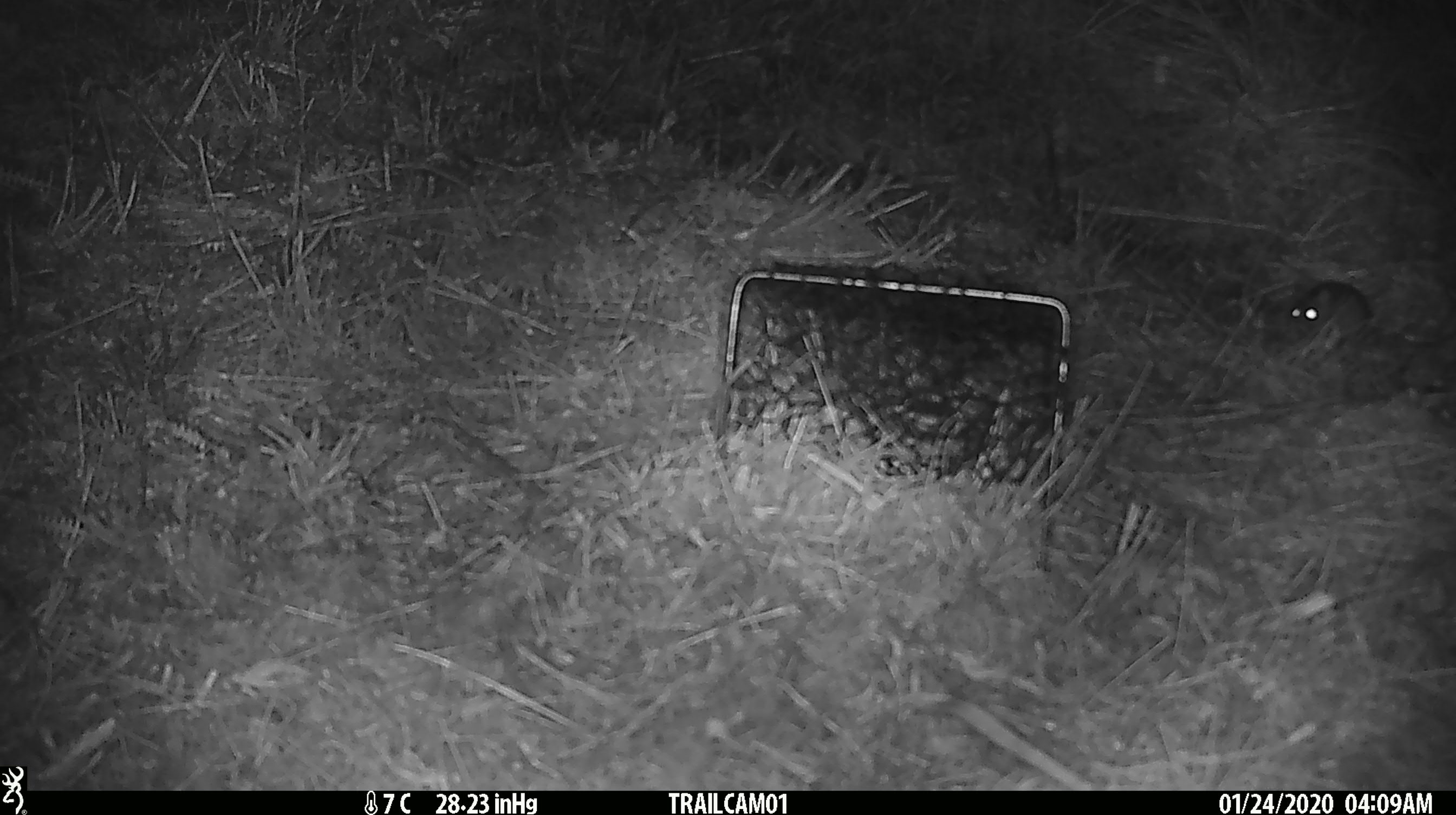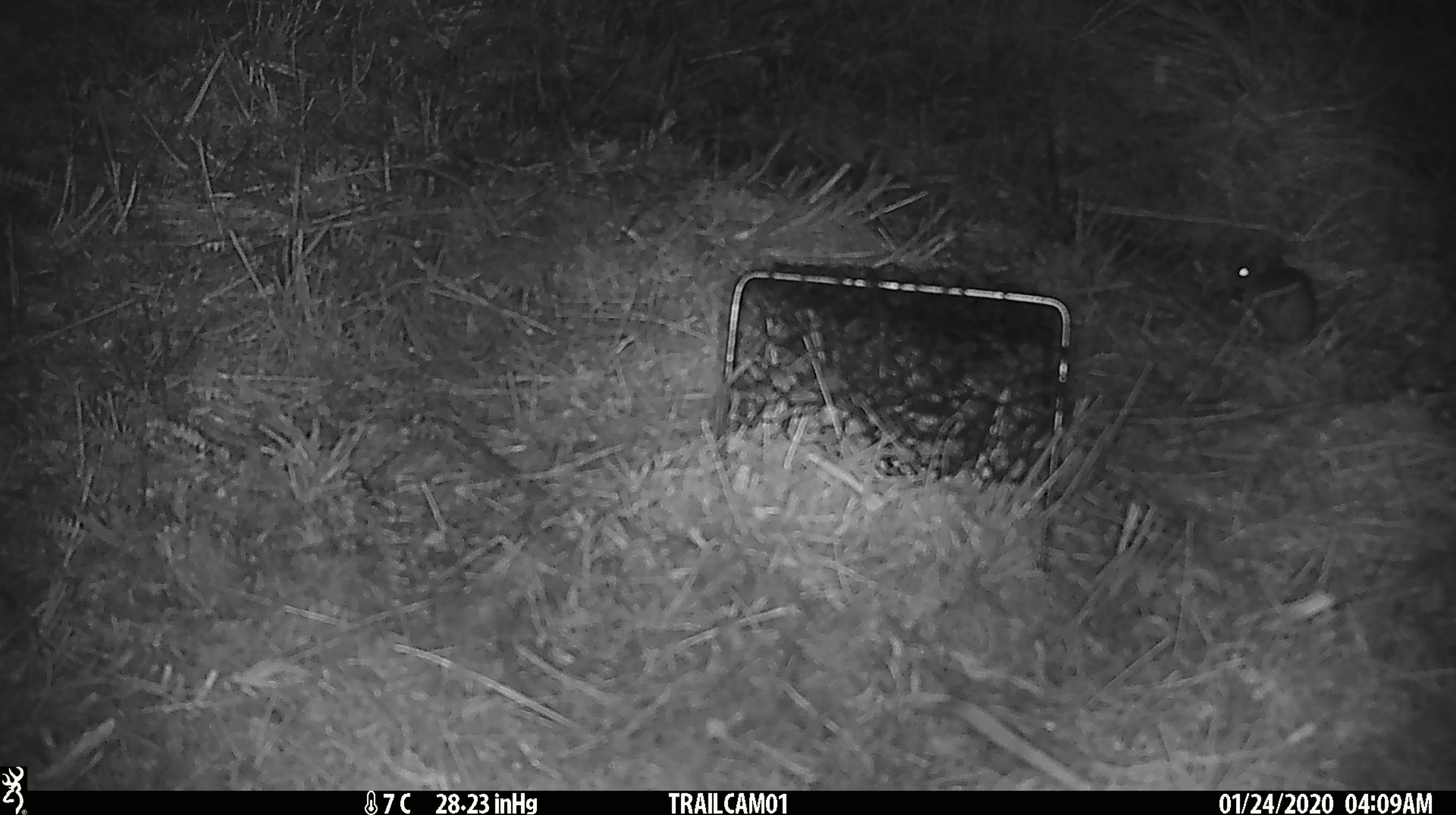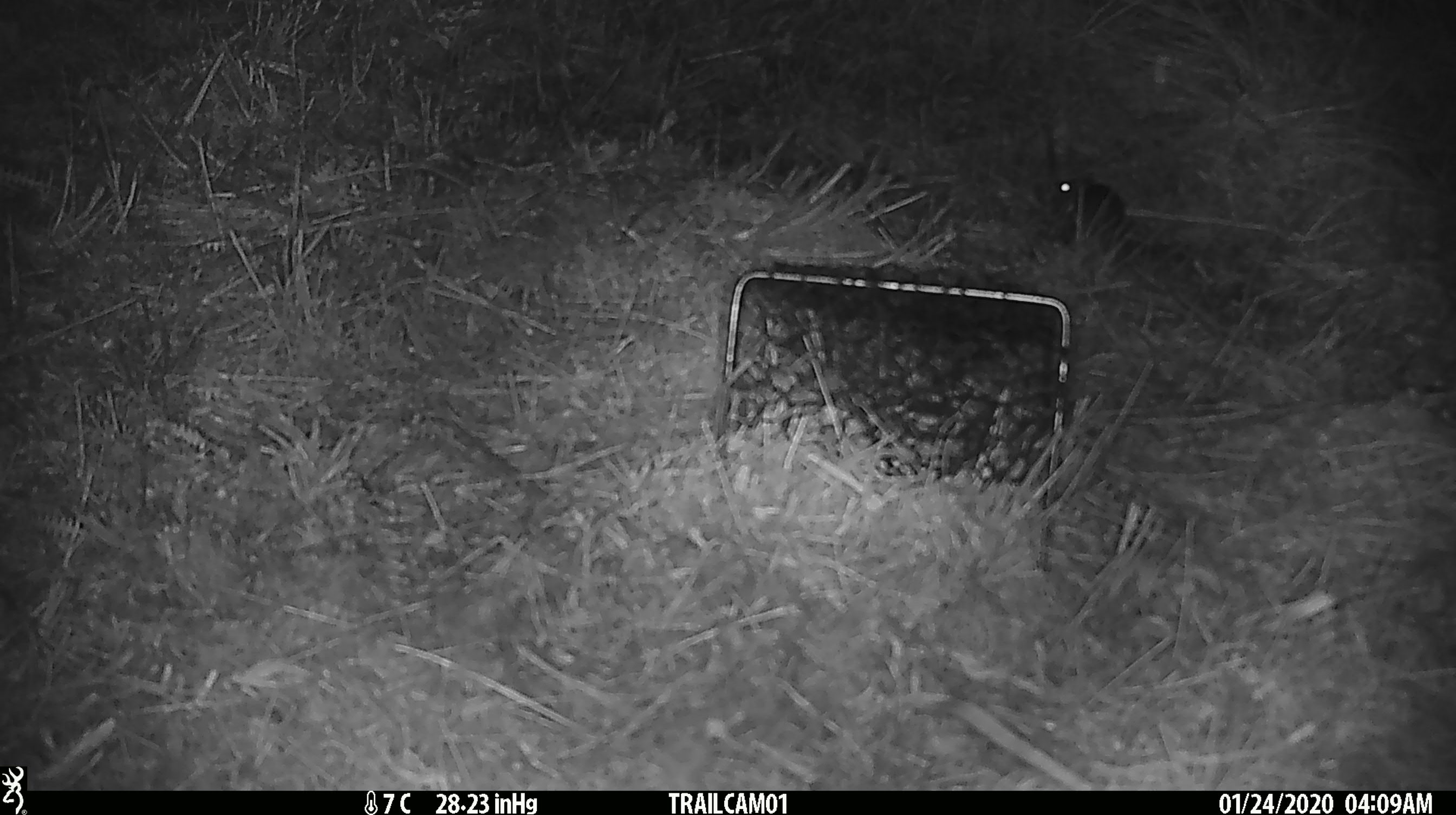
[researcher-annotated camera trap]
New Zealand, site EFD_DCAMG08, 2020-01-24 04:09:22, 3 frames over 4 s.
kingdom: Animalia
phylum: Chordata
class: Mammalia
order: Rodentia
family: Muridae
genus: Mus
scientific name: Mus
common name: mouse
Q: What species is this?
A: Mouse (Mus).